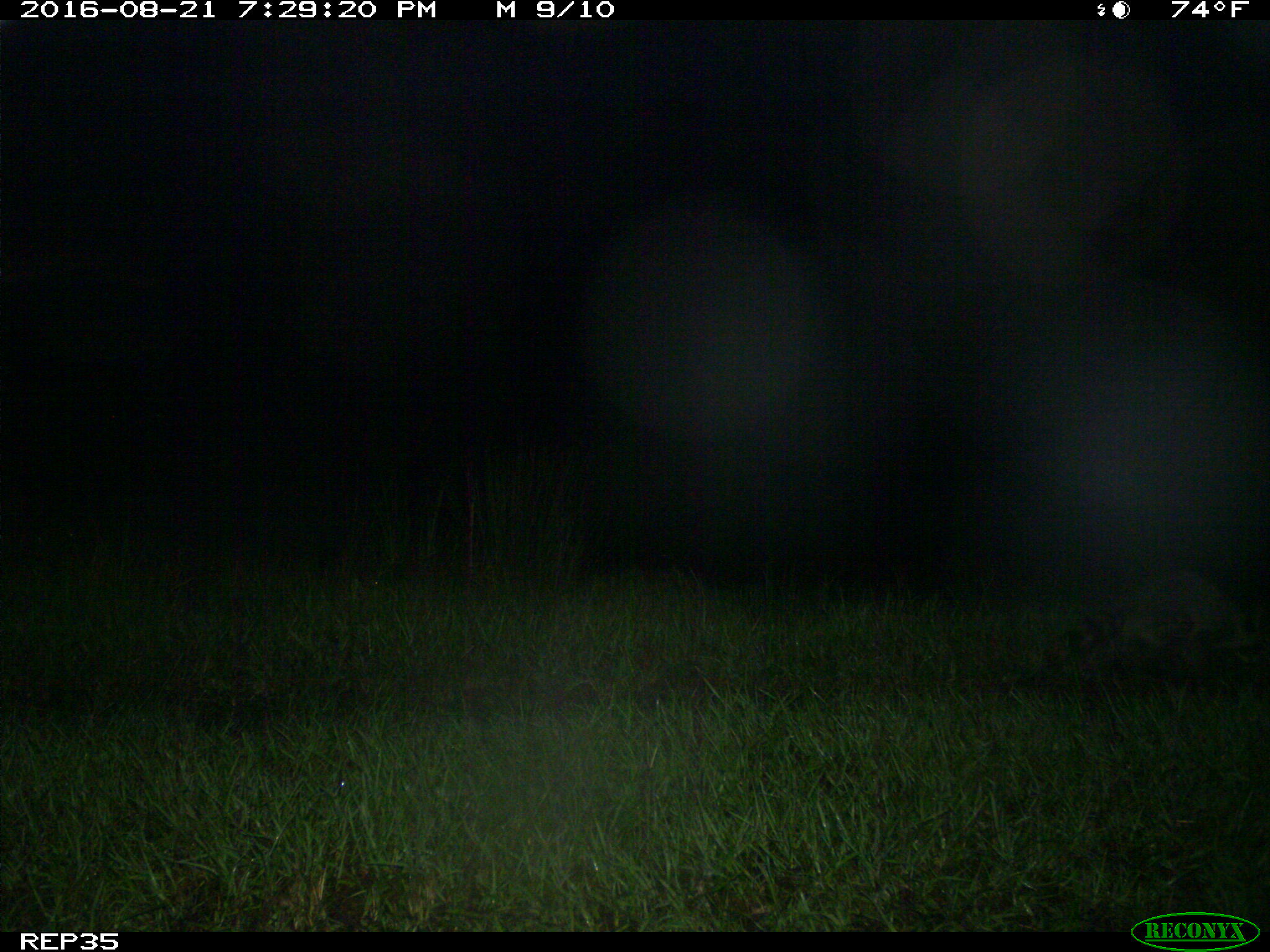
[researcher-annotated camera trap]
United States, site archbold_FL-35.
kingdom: Animalia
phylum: Chordata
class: Mammalia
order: Carnivora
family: Procyonidae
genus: Procyon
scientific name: Procyon lotor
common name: common raccoon